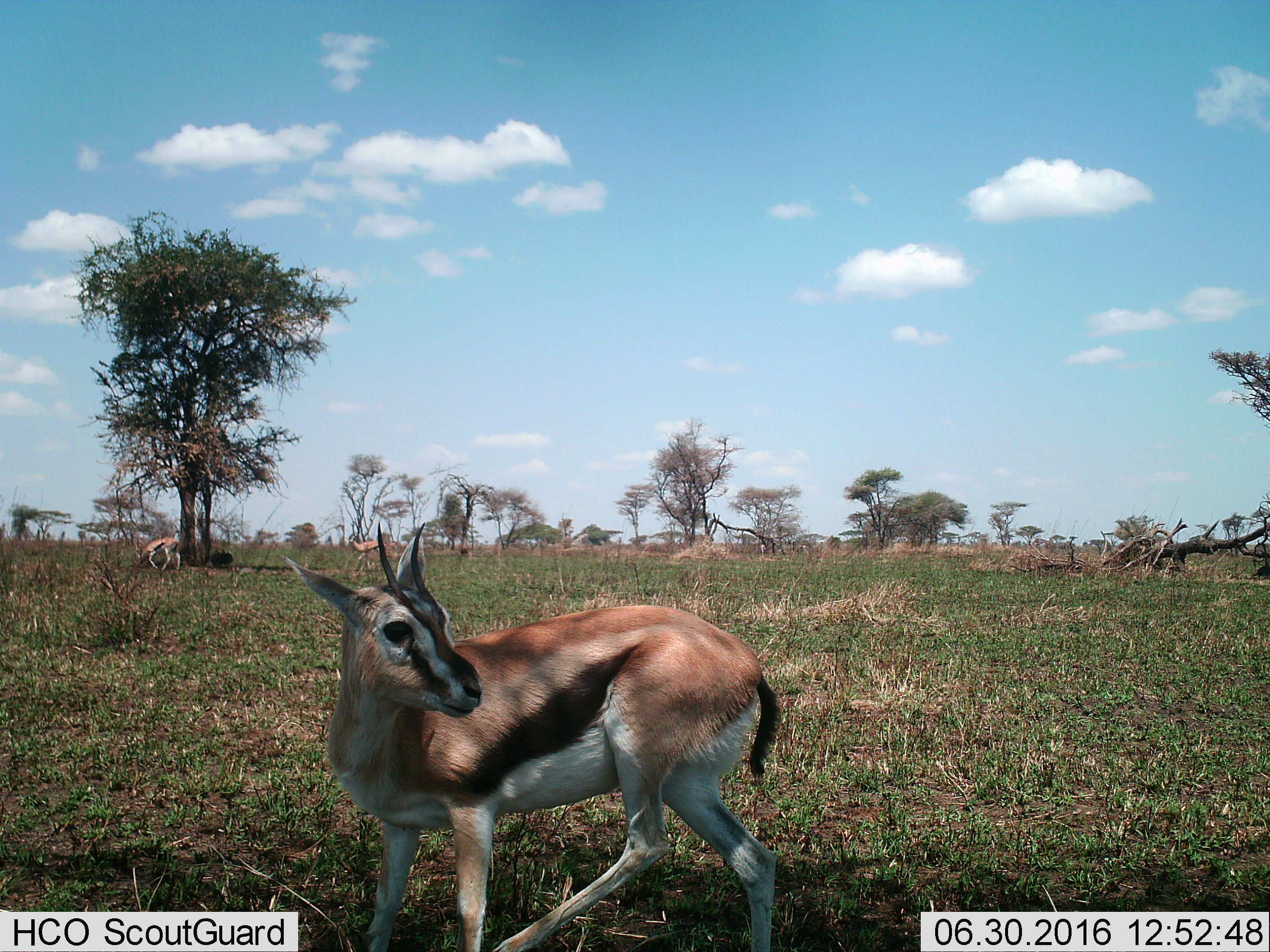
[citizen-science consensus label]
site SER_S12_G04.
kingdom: Animalia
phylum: Chordata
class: Mammalia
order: Artiodactyla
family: Bovidae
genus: Eudorcas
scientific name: Eudorcas thomsonii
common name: thomson's gazelle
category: gazellethomsons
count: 3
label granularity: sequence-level